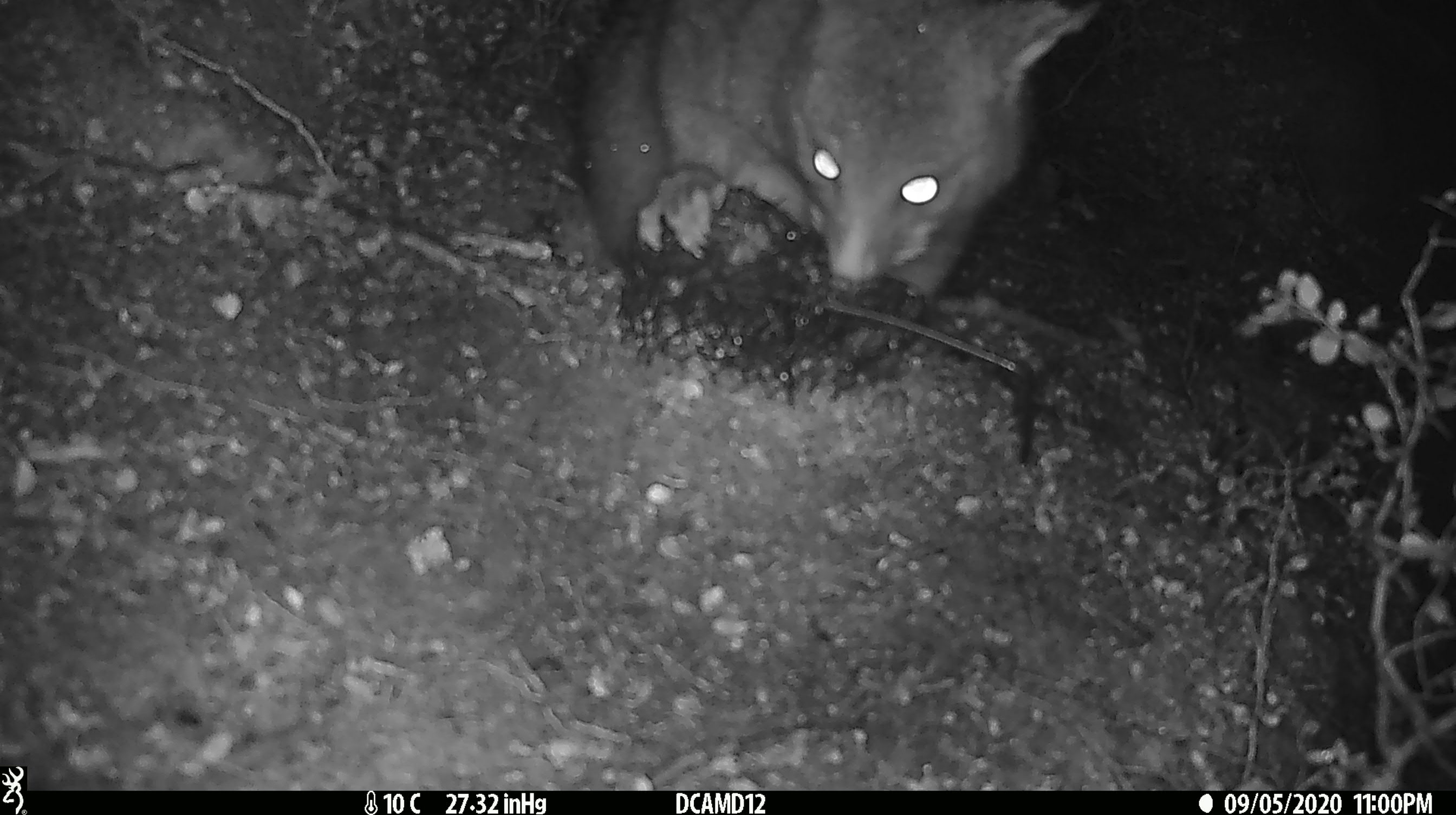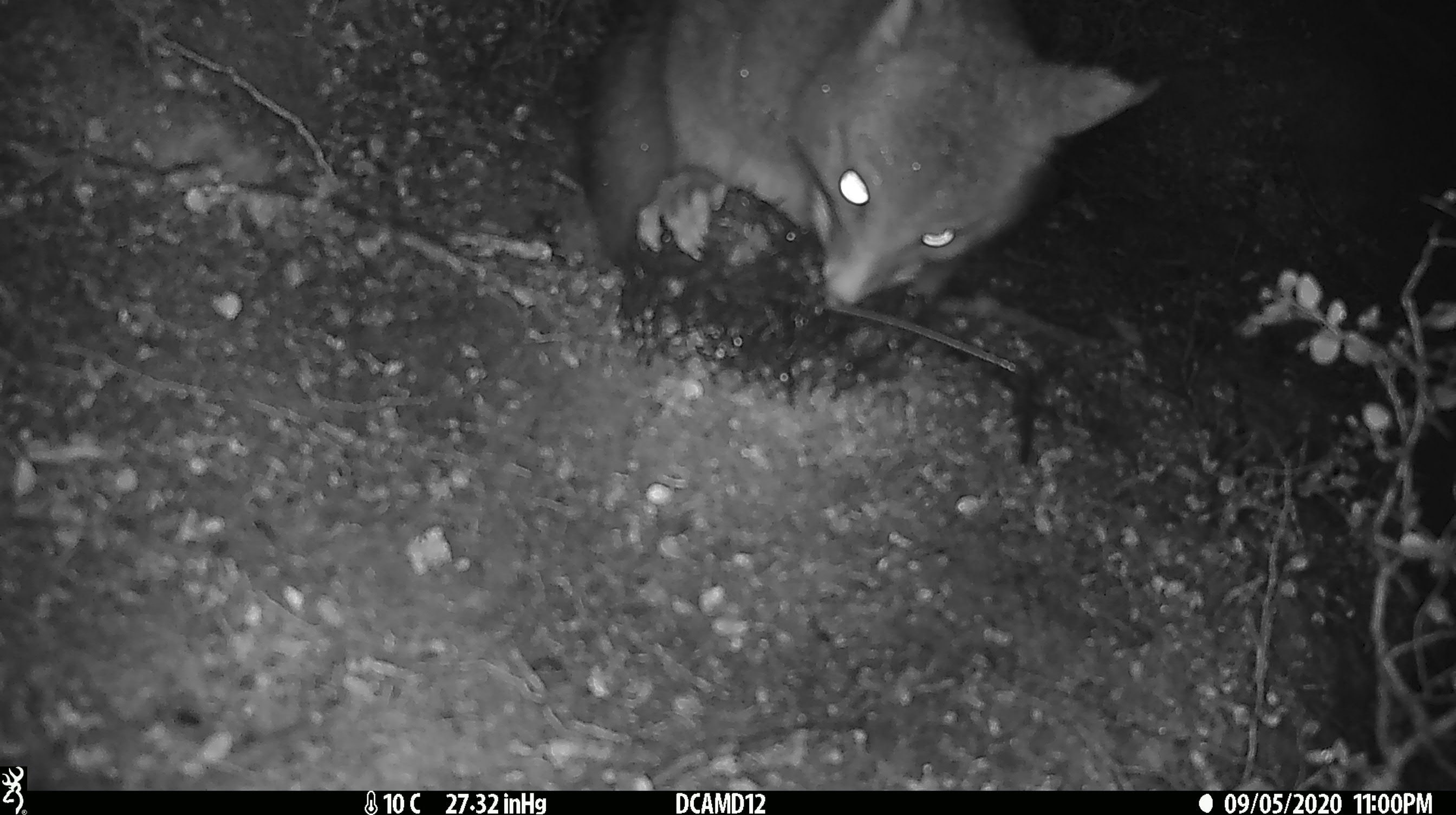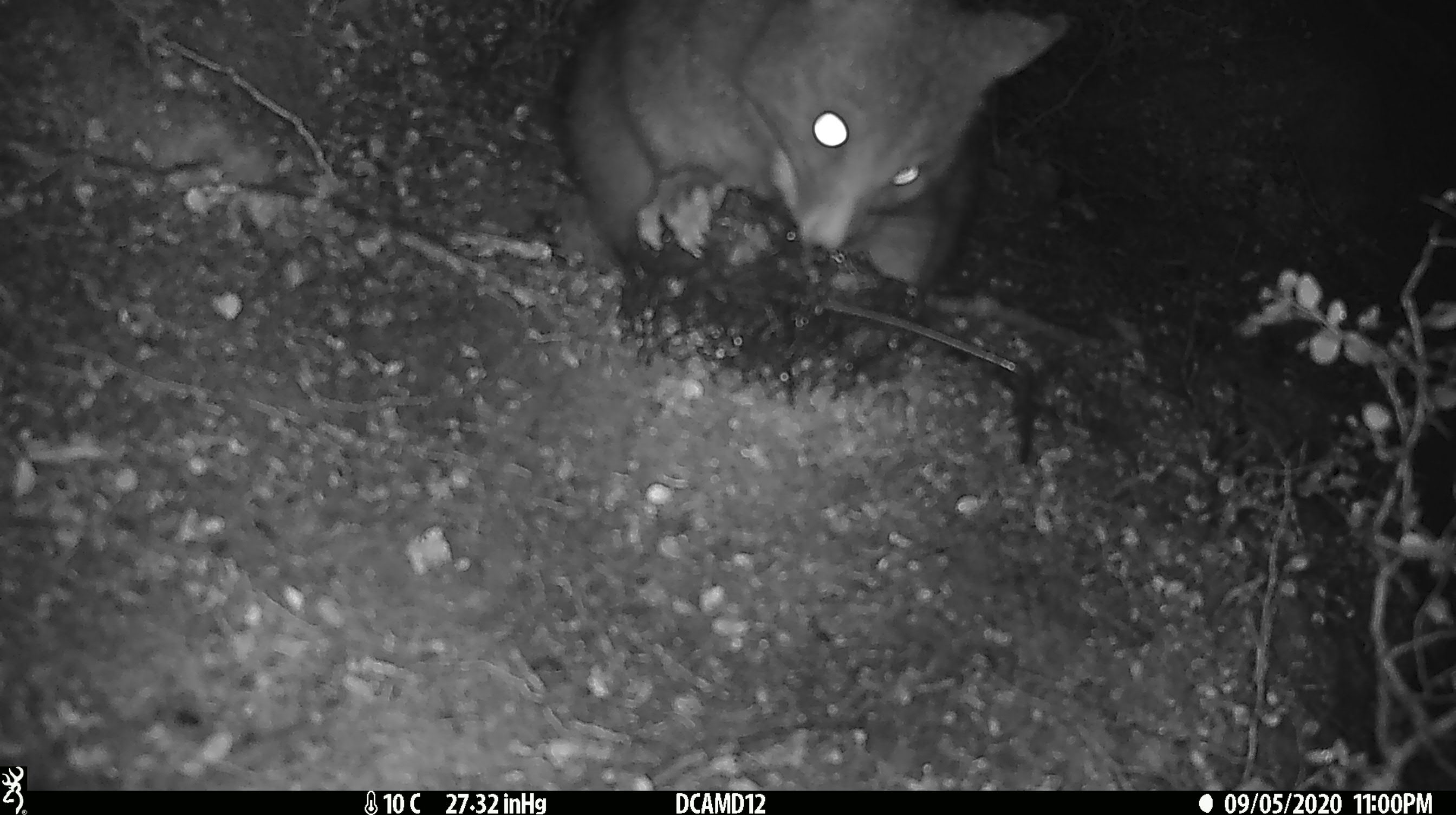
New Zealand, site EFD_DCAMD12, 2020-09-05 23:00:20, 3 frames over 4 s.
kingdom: Animalia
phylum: Chordata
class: Mammalia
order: Diprotodontia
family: Phalangeridae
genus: Trichosurus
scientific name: Trichosurus vulpecula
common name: common brushtail possum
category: possum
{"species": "possum (common brushtail possum) (Trichosurus vulpecula)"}